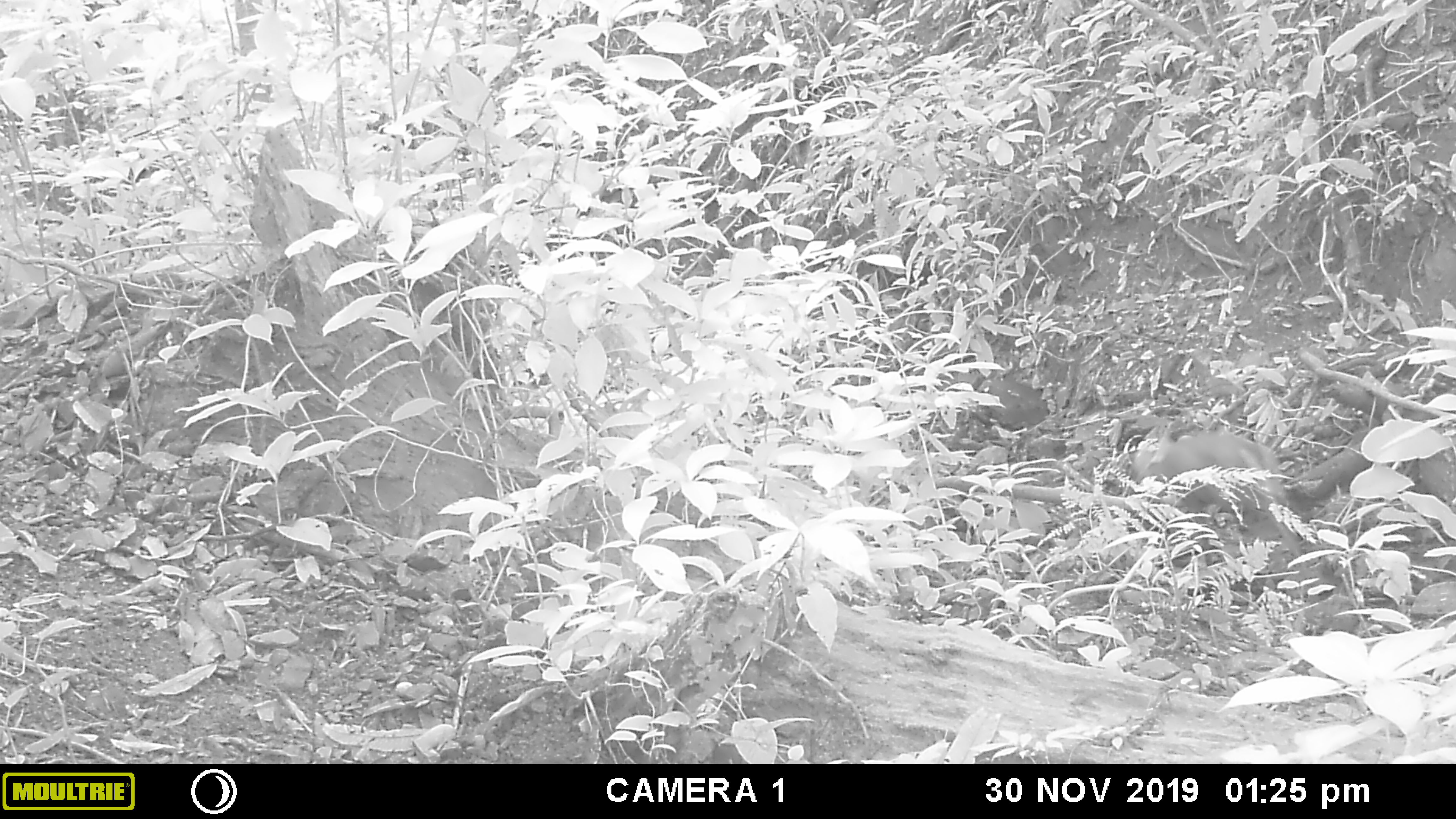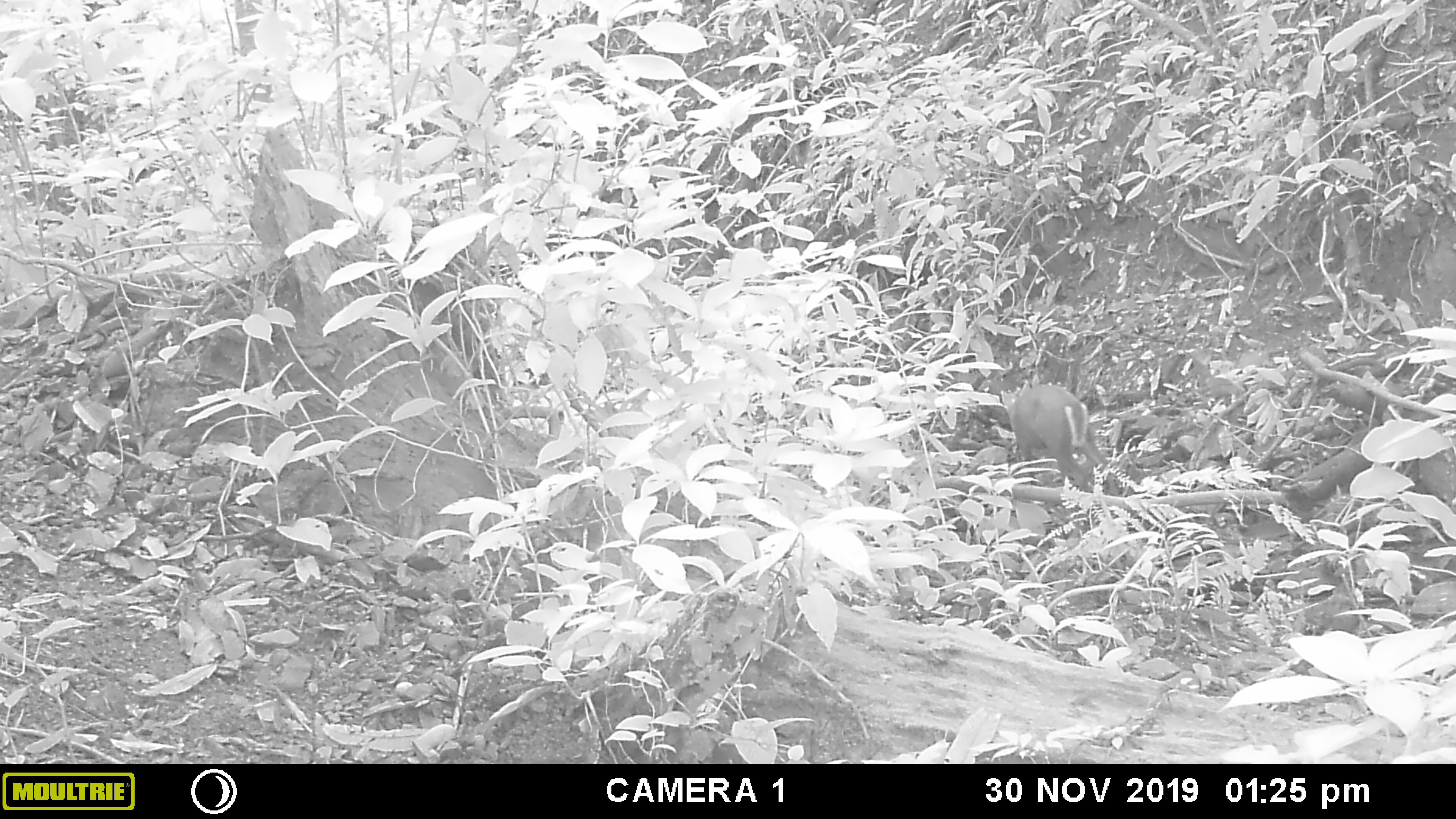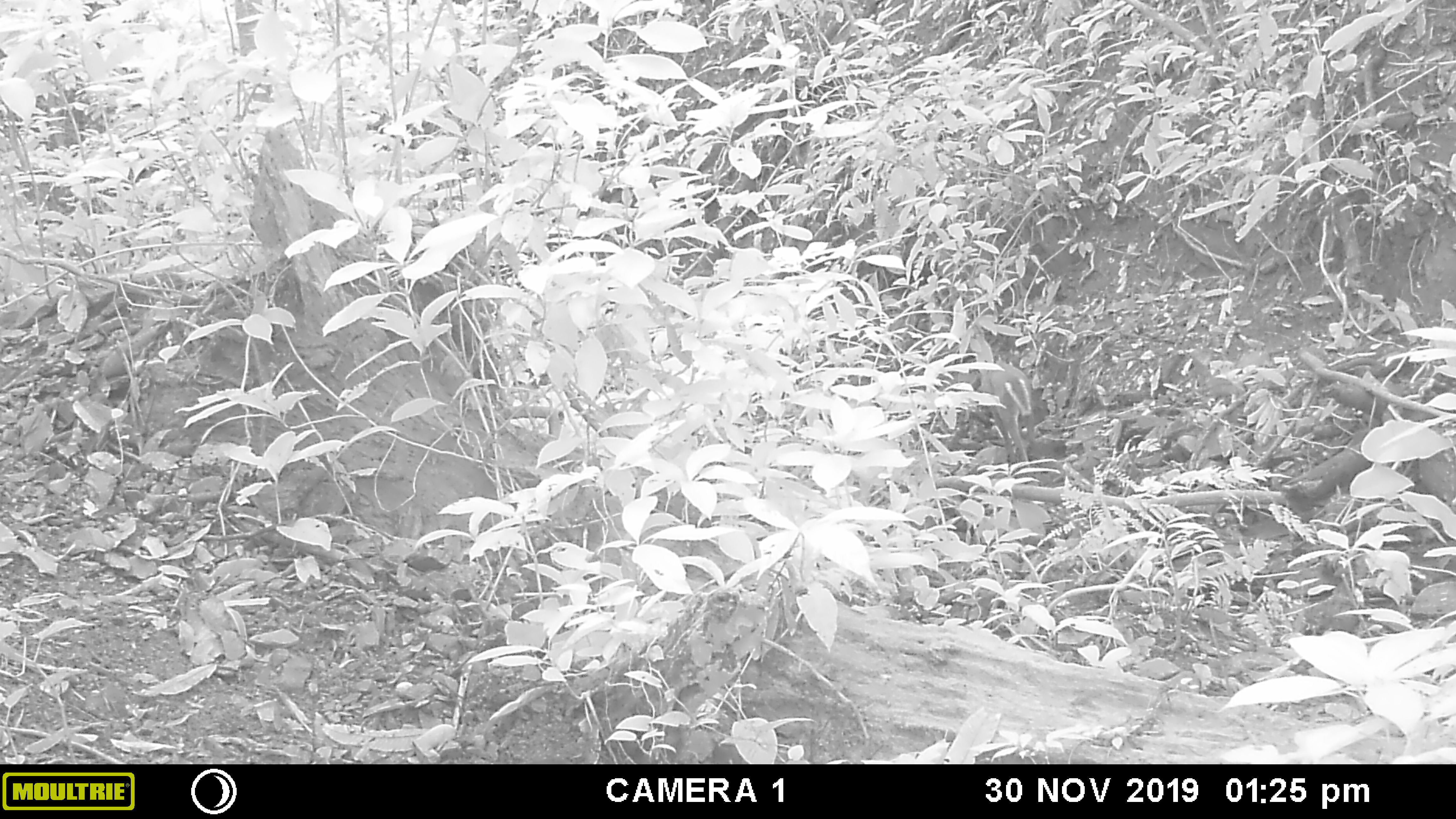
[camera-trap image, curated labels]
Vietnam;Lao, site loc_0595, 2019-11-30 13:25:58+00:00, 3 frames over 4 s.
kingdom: Animalia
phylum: Chordata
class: Mammalia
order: Artiodactyla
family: Cervidae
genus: Muntiacus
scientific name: Muntiacus rooseveltorum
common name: roosevelt's muntjac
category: roosevelts muntjac group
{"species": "roosevelts muntjac group (roosevelt's muntjac) (Muntiacus rooseveltorum)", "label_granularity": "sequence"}